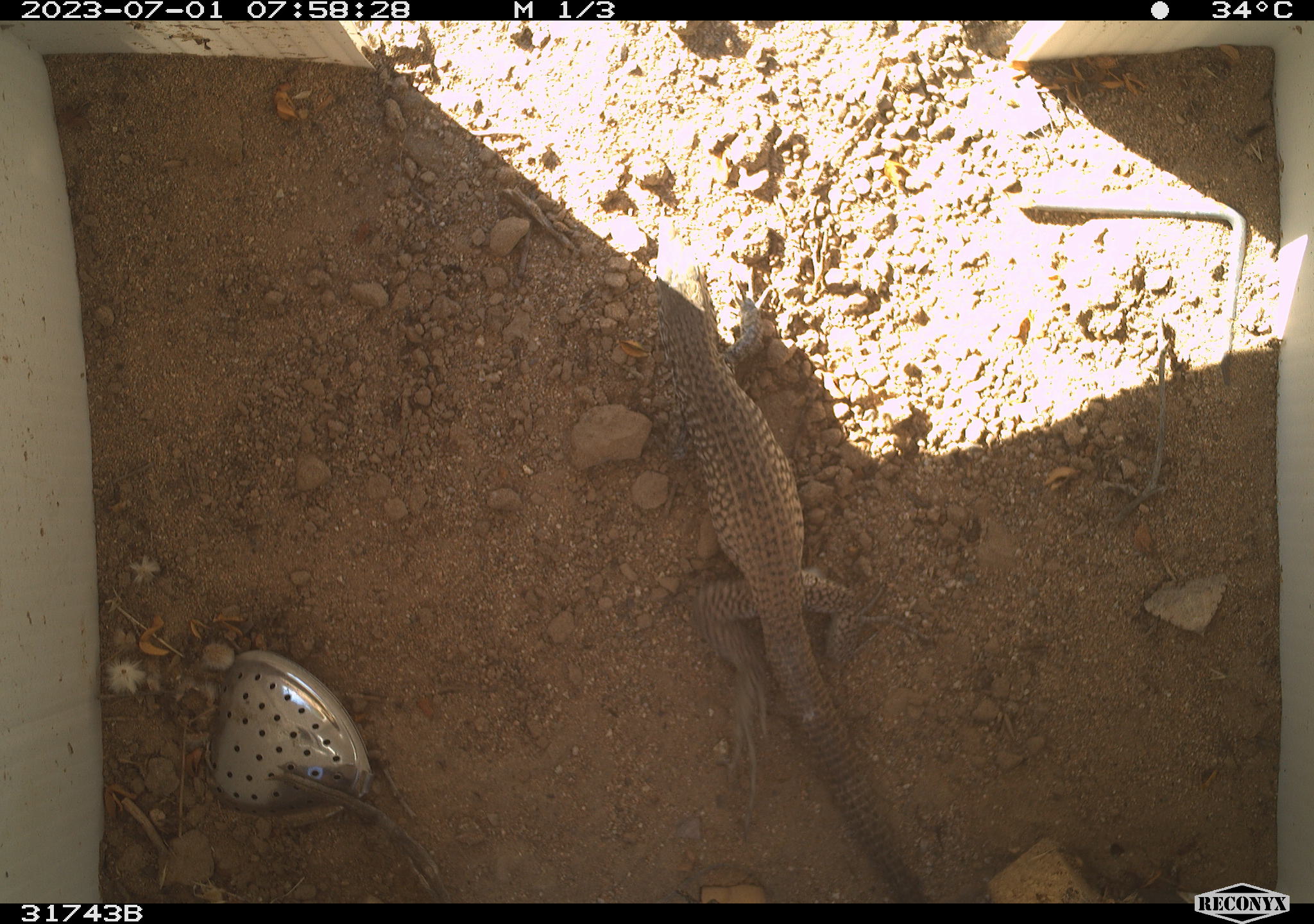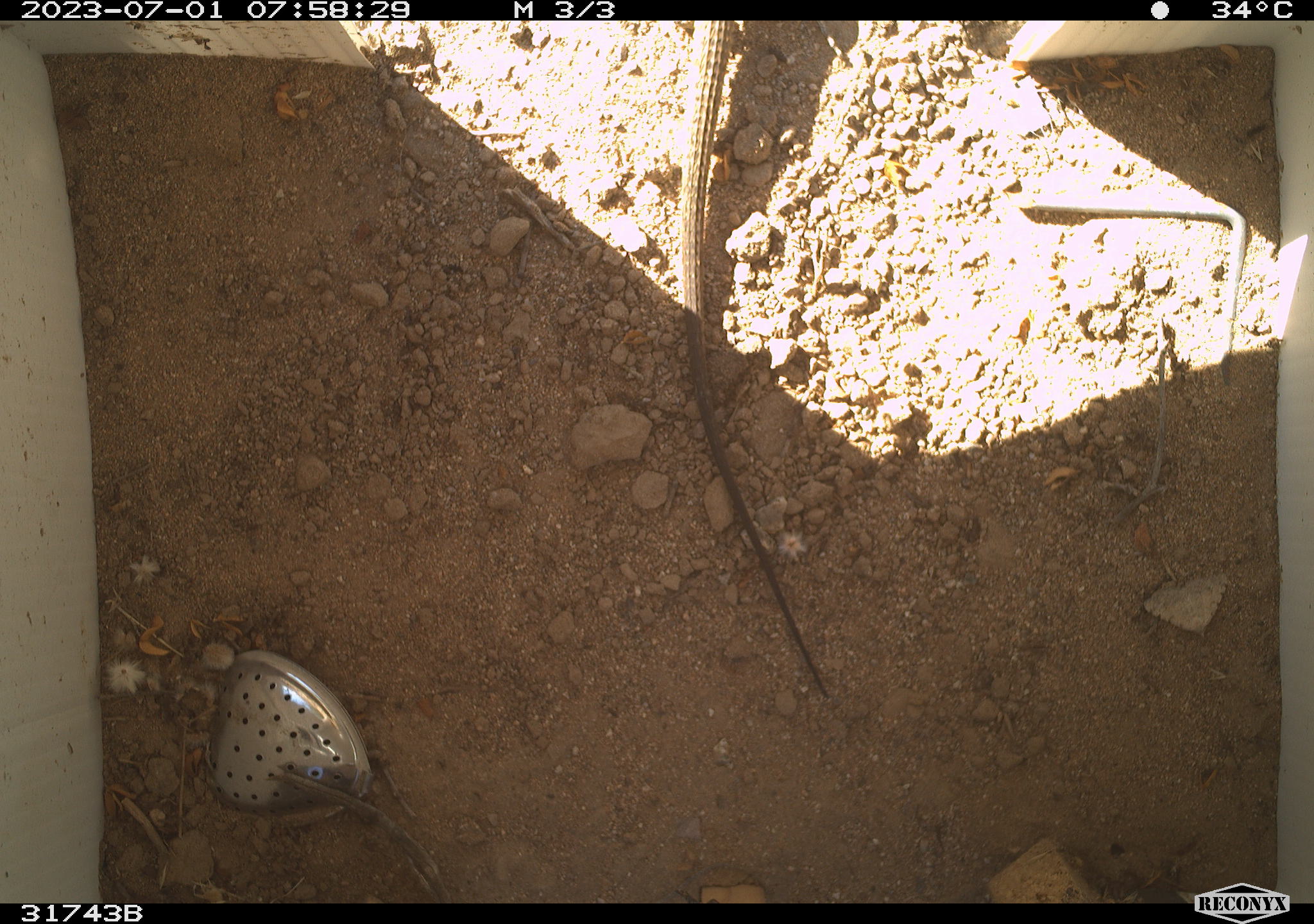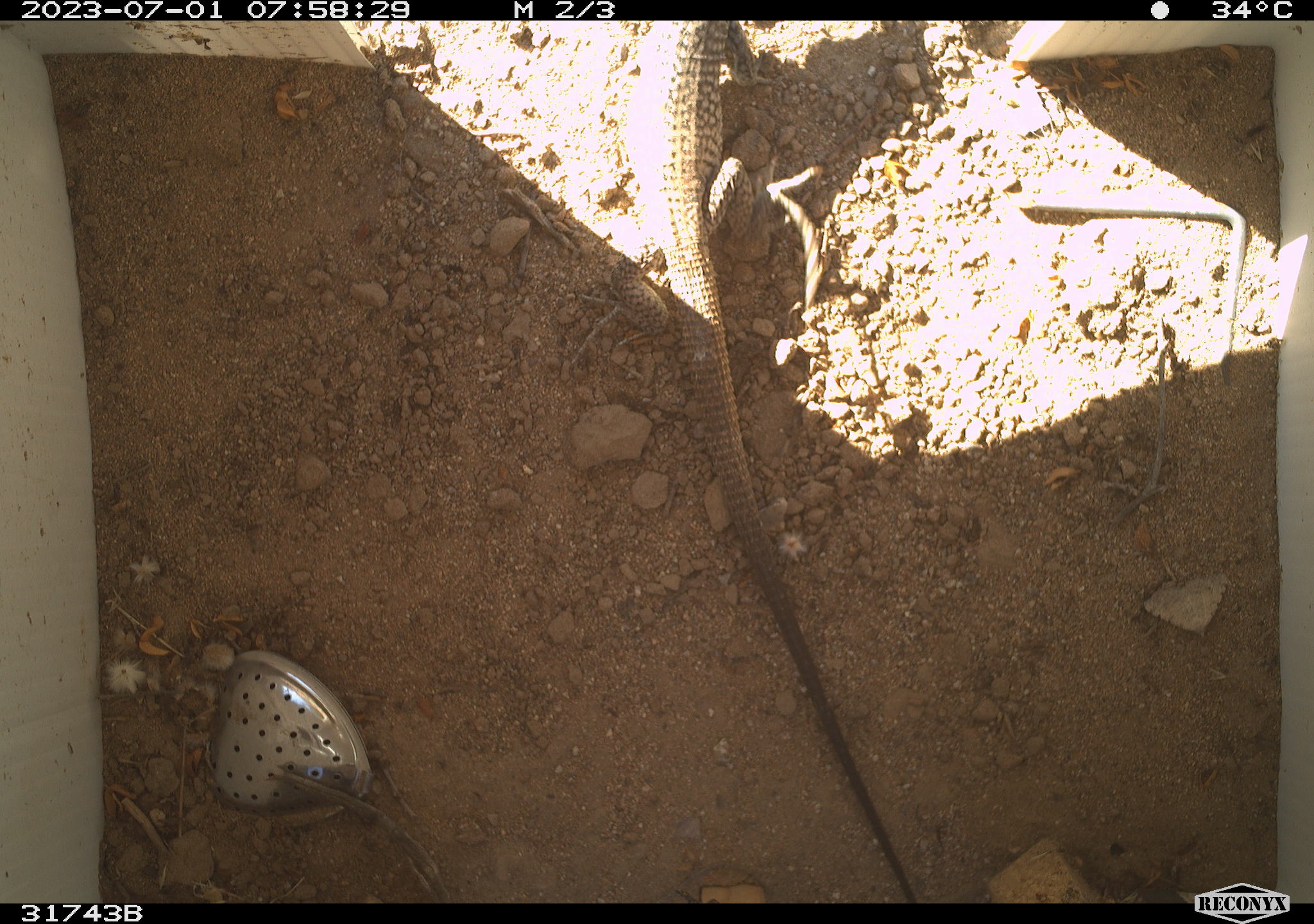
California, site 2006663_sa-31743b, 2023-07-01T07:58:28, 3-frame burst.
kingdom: Animalia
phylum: Chordata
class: Reptilia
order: Squamata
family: Teiidae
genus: Aspidoscelis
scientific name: Aspidoscelis tigris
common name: western whiptail